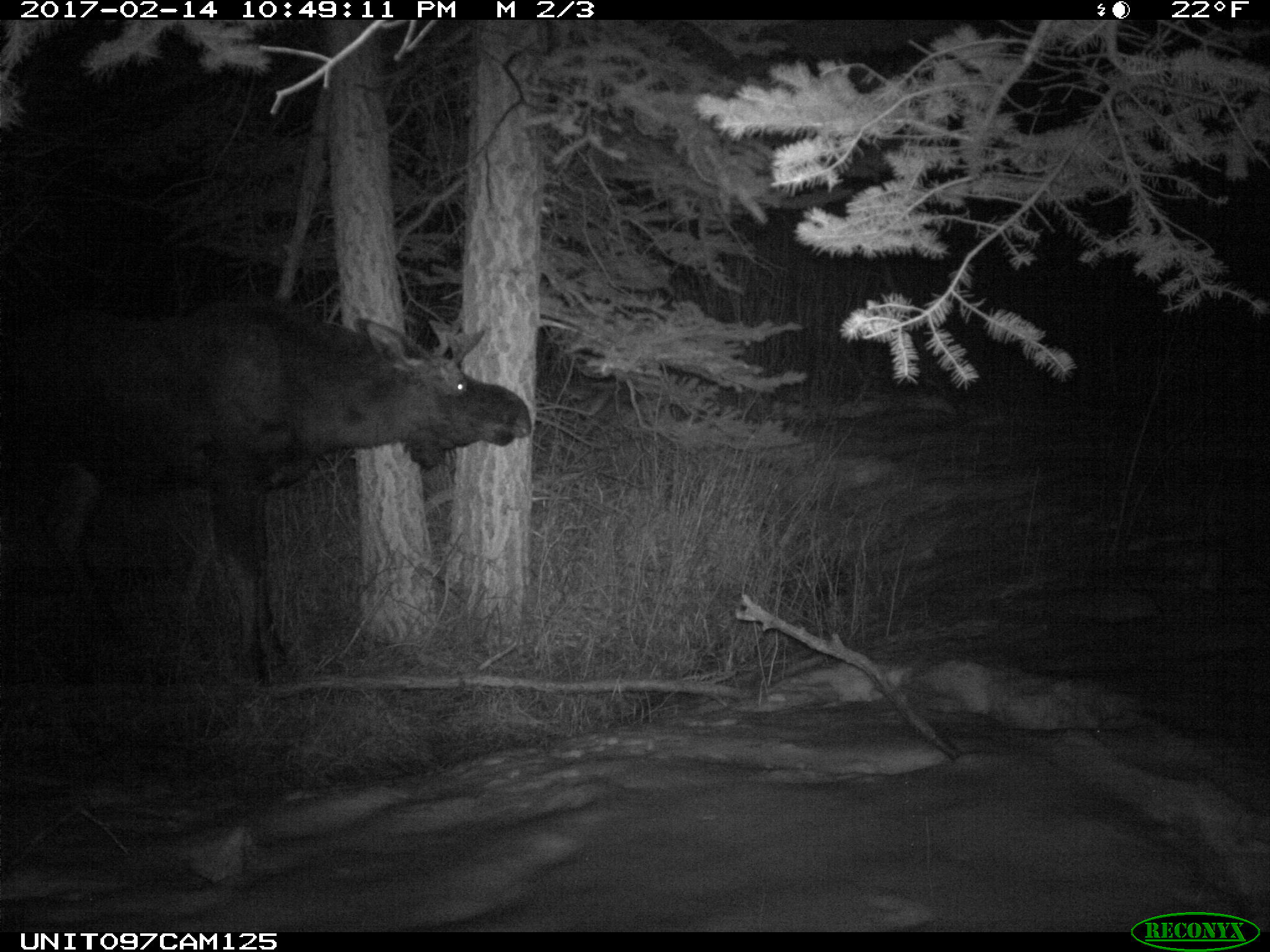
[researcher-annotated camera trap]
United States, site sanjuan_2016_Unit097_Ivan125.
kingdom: Animalia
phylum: Chordata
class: Mammalia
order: Artiodactyla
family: Cervidae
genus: Alces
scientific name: Alces alces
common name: moose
Alces alces (moose).